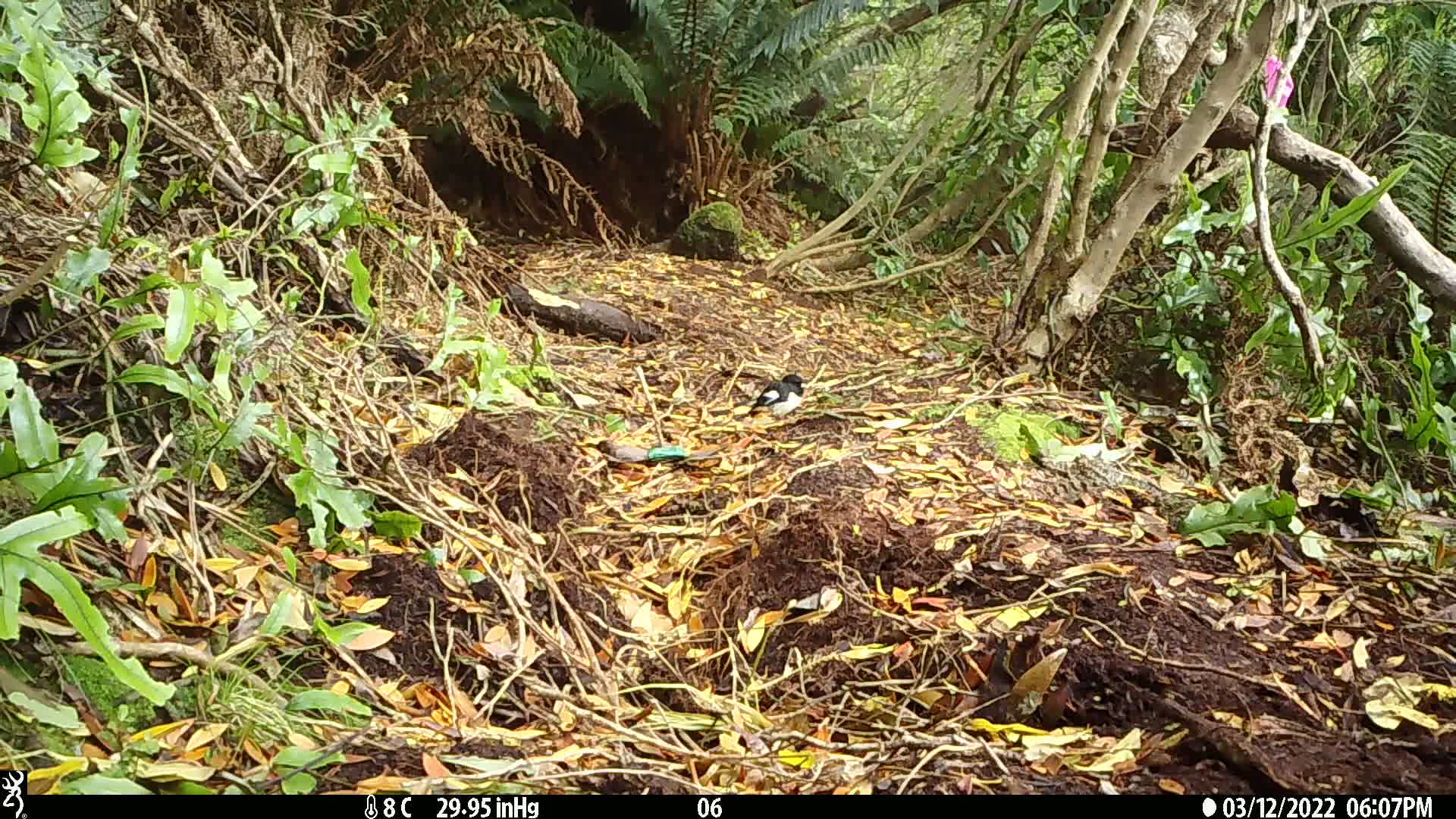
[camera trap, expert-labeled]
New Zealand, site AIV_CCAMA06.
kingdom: Animalia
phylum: Chordata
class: Aves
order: Passeriformes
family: Petroicidae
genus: Petroica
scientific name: Petroica macrocephala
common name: tomtit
Tomtit (Petroica macrocephala).